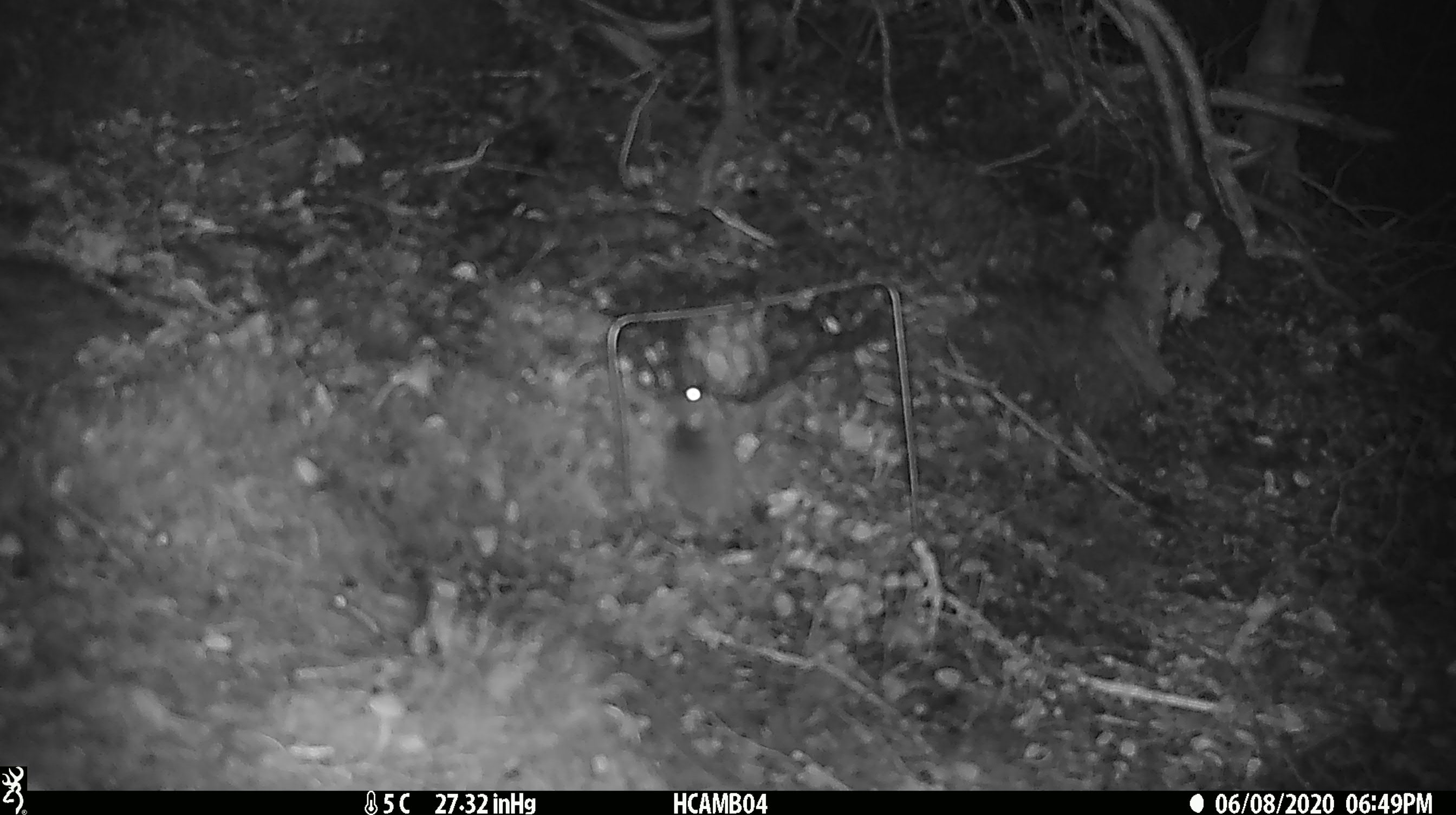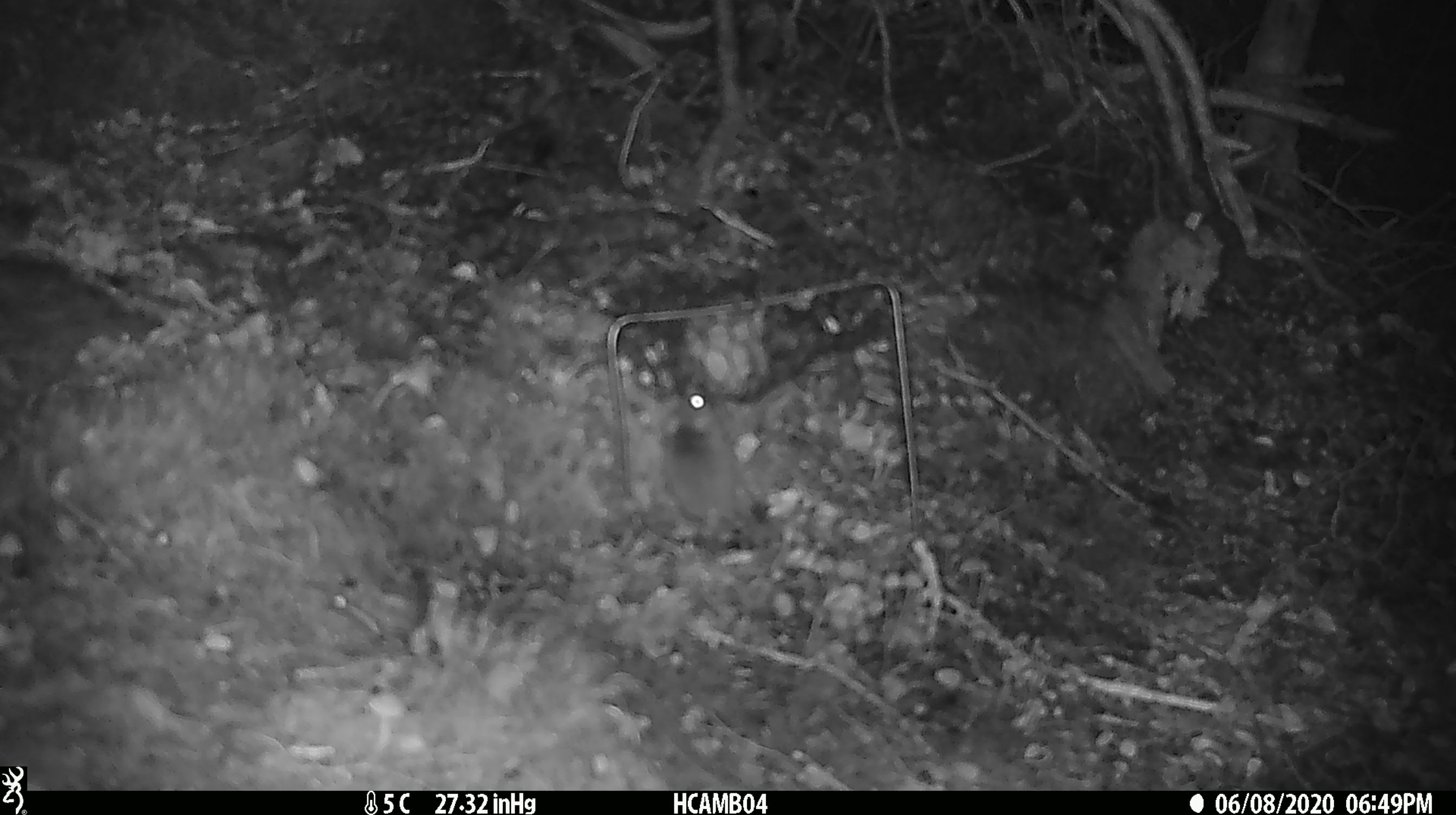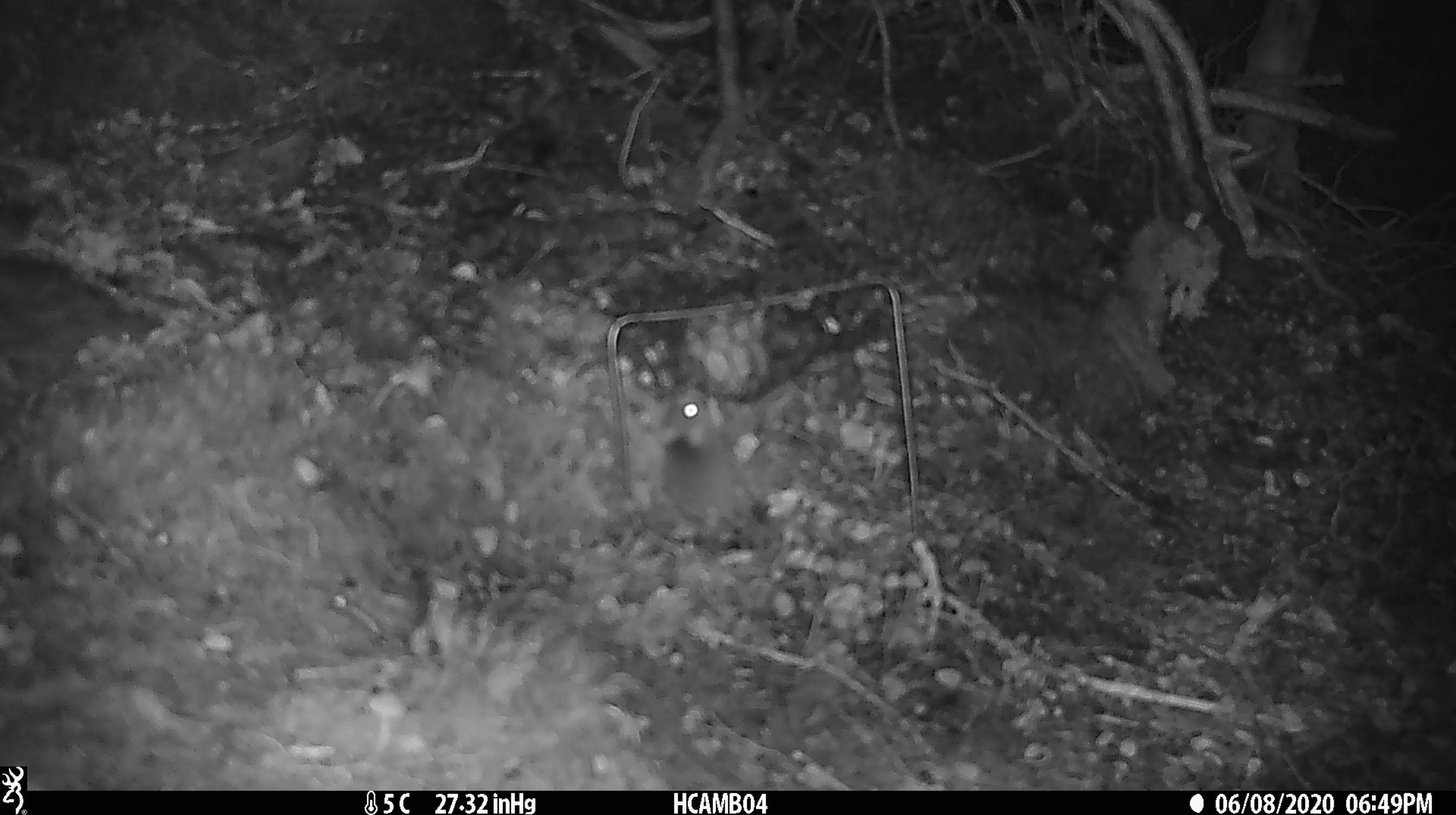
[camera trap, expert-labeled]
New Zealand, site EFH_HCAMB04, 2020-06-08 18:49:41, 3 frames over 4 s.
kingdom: Animalia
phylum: Chordata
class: Mammalia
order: Rodentia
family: Muridae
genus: Mus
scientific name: Mus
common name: mouse